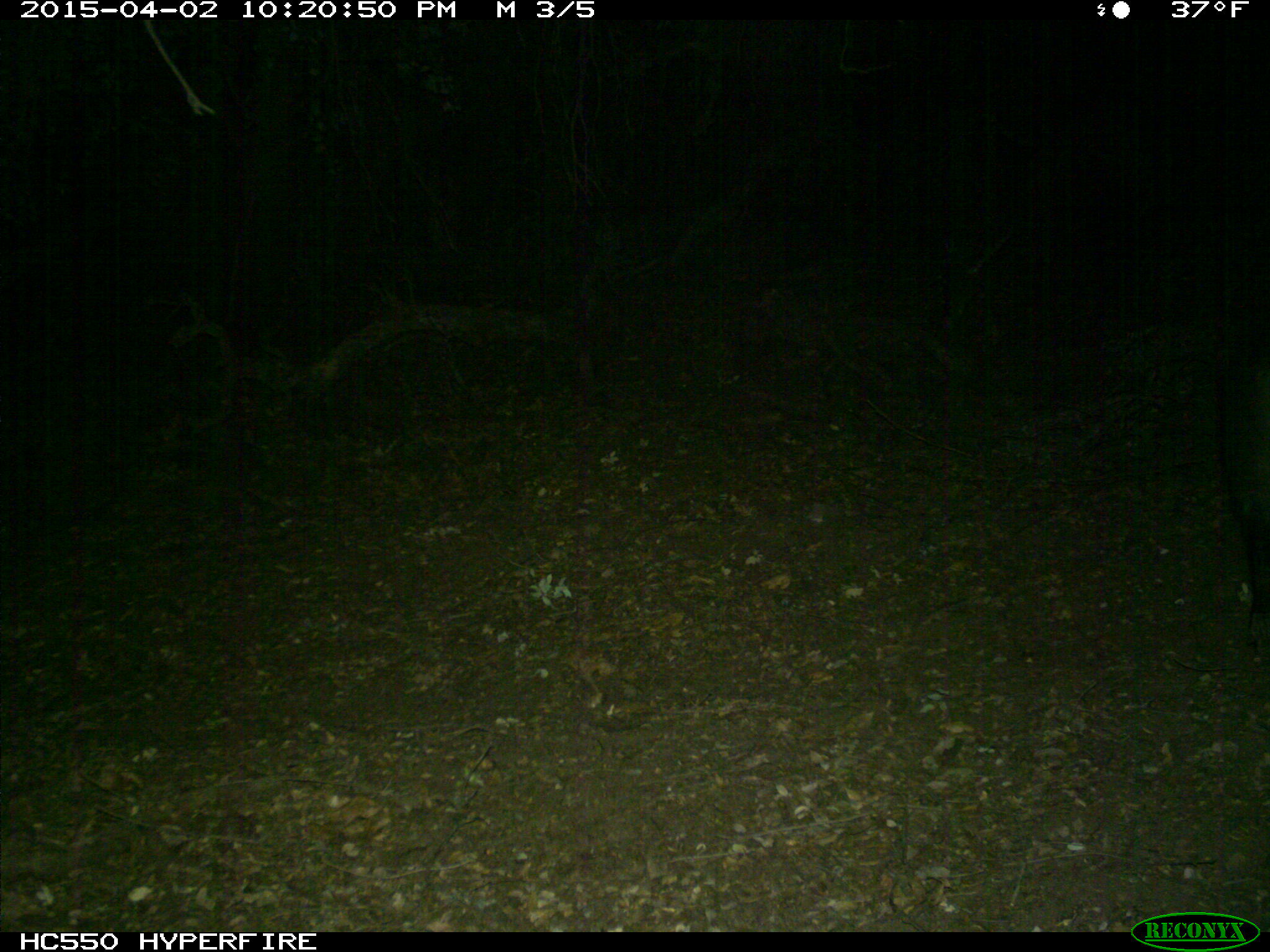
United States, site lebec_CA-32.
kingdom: Animalia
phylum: Chordata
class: Mammalia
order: Artiodactyla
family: Suidae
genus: Sus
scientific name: Sus scrofa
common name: wild boar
Sus scrofa (wild boar).